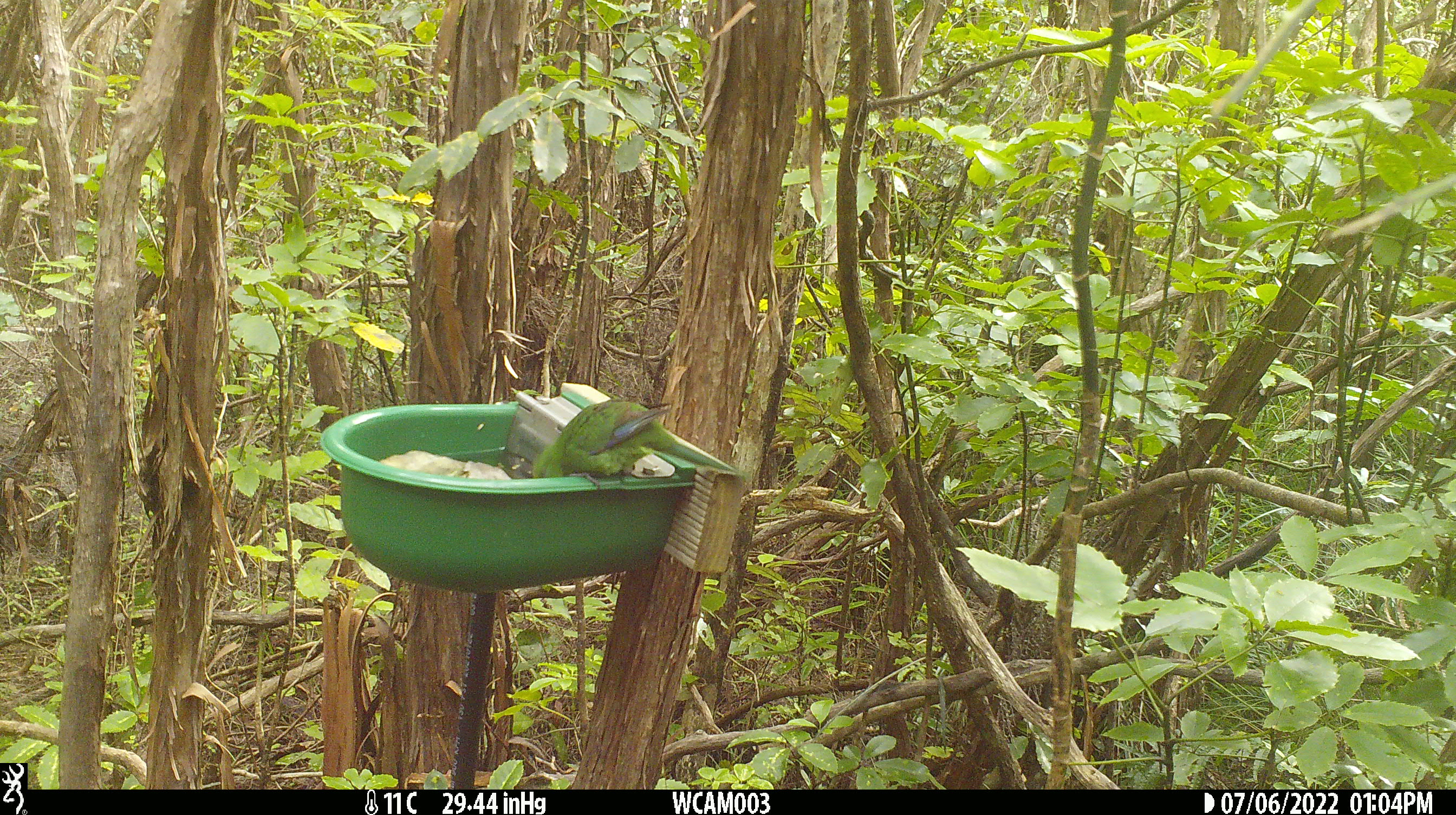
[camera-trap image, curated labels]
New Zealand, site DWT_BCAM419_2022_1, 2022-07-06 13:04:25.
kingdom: Animalia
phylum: Chordata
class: Aves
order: Psittaciformes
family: Psittaculidae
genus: Cyanoramphus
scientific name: Cyanoramphus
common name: parakeet